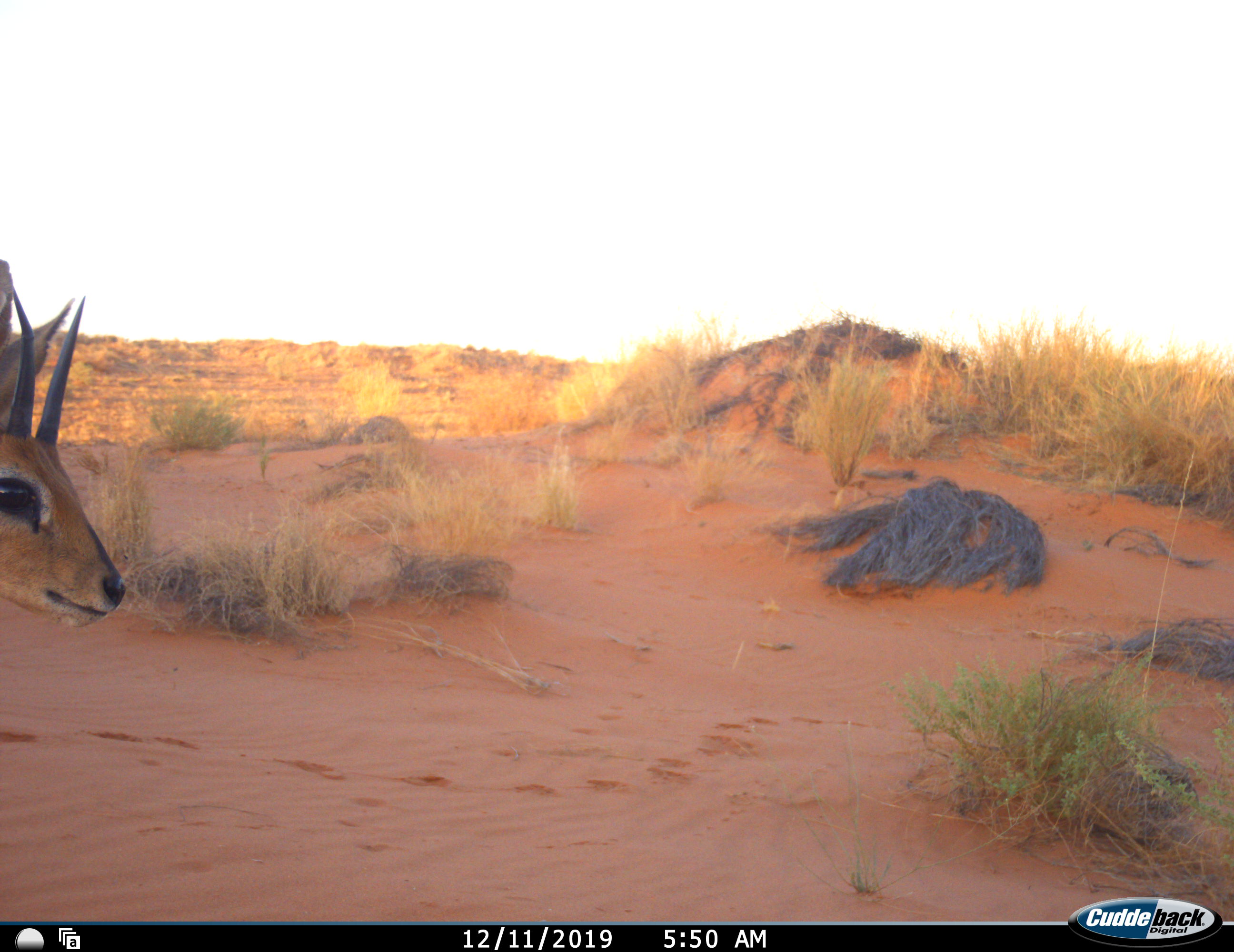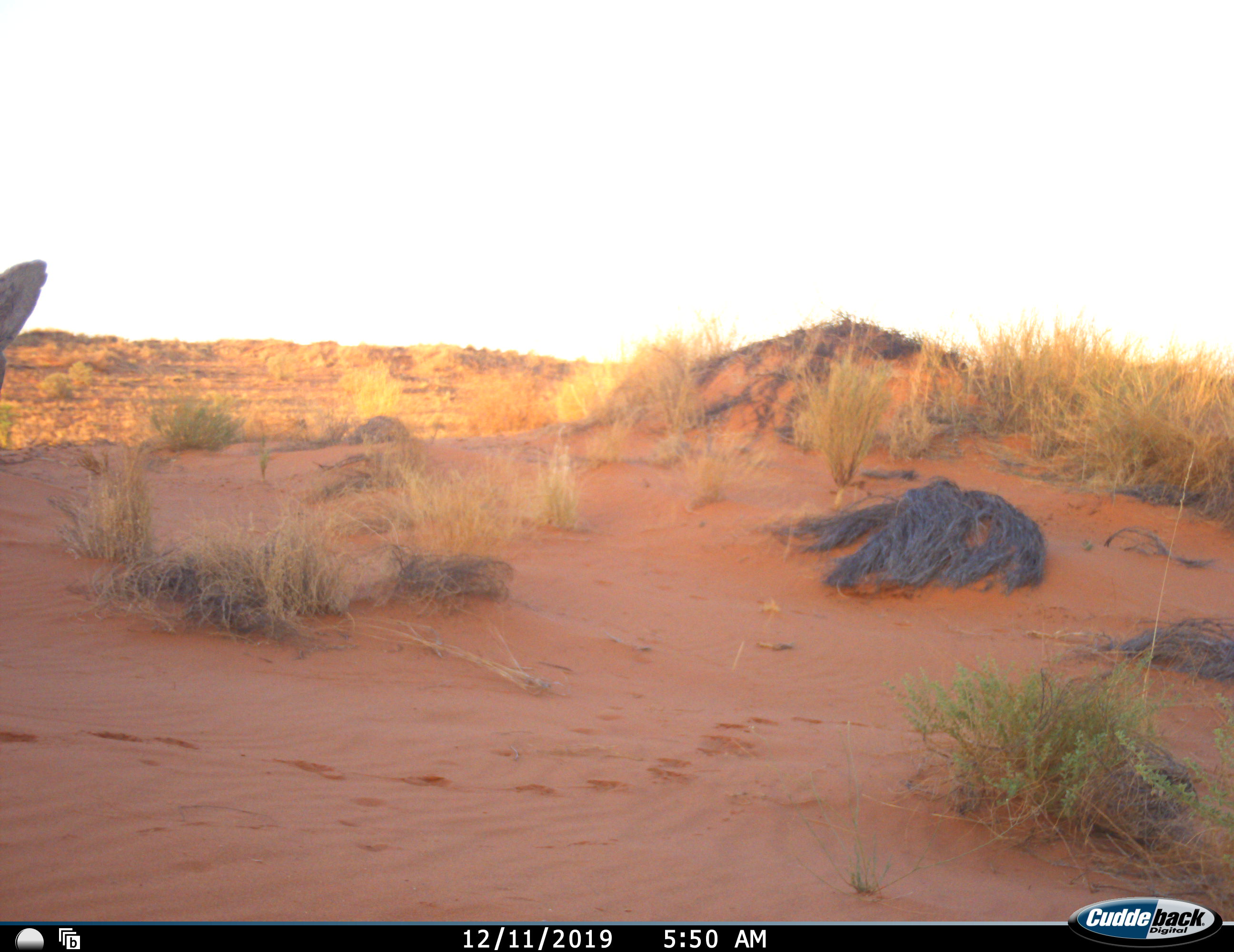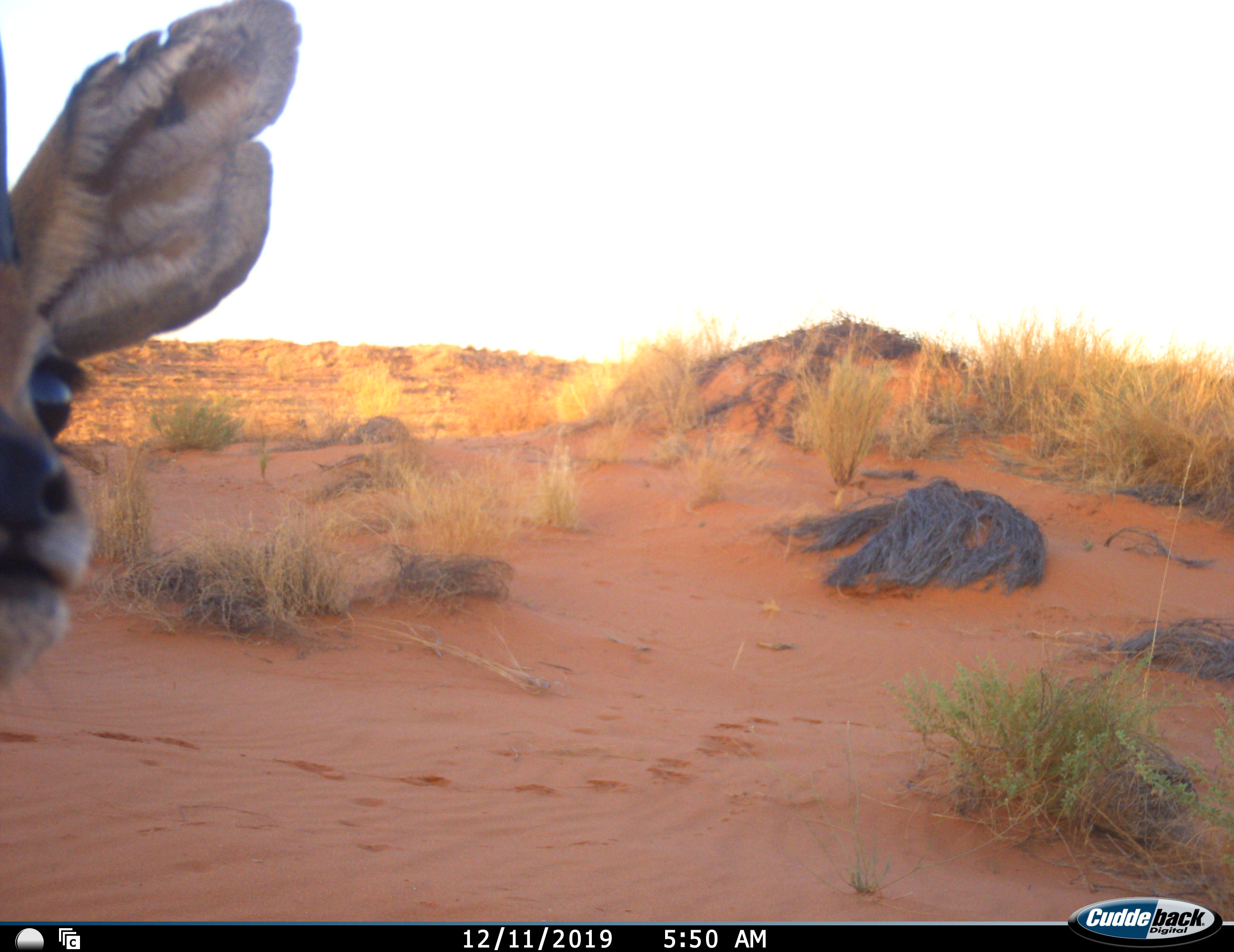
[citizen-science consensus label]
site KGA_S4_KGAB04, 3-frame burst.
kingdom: Animalia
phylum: Chordata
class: Mammalia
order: Artiodactyla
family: Bovidae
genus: Raphicerus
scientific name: Raphicerus campestris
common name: steenbok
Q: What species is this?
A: Steenbok (Raphicerus campestris).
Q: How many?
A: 1.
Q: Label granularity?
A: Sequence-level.